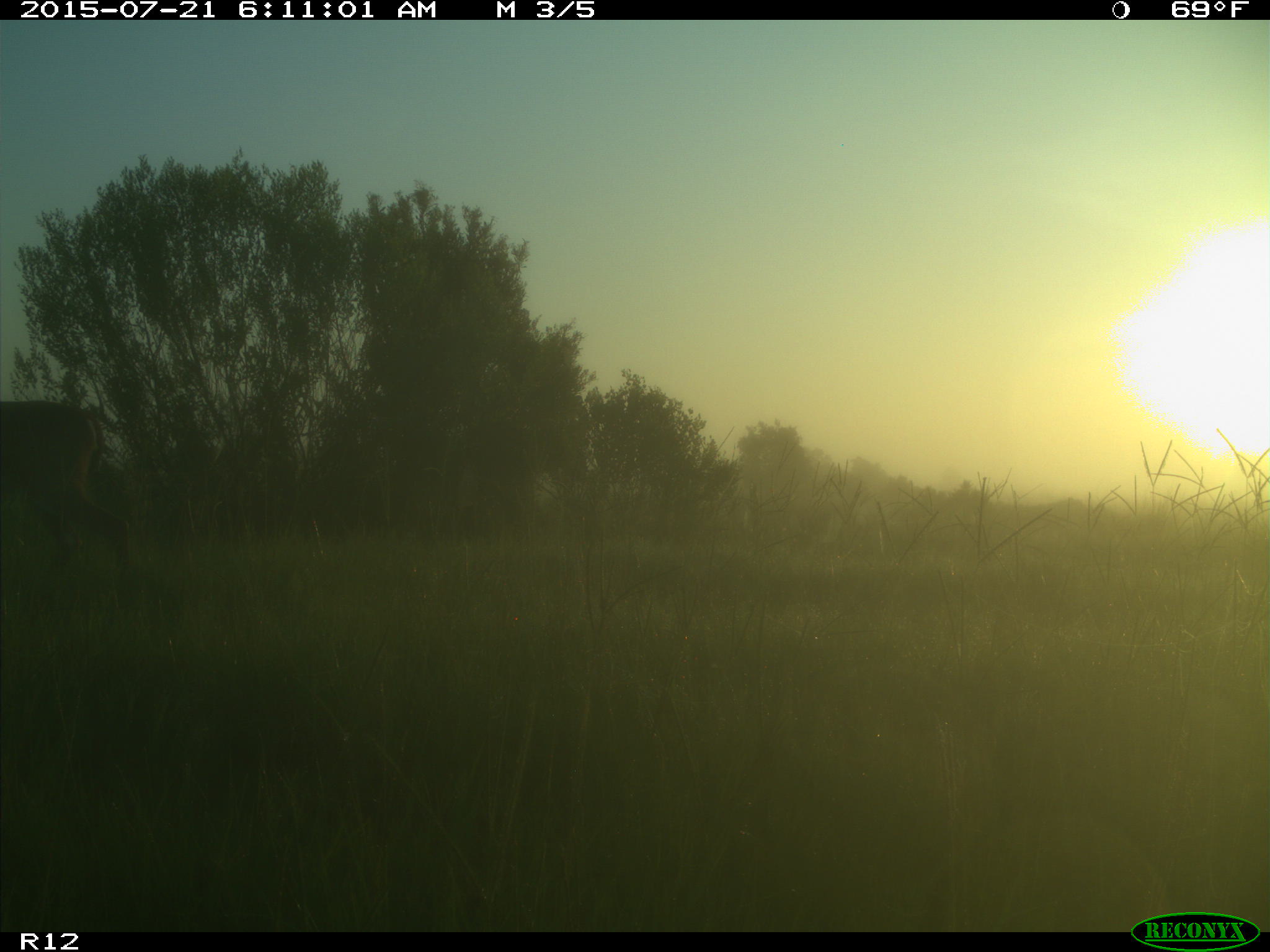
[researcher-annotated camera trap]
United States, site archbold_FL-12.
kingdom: Animalia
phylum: Chordata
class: Mammalia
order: Artiodactyla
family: Cervidae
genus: Odocoileus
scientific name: Odocoileus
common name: deer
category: unidentified deer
Unidentified deer (deer) (Odocoileus).